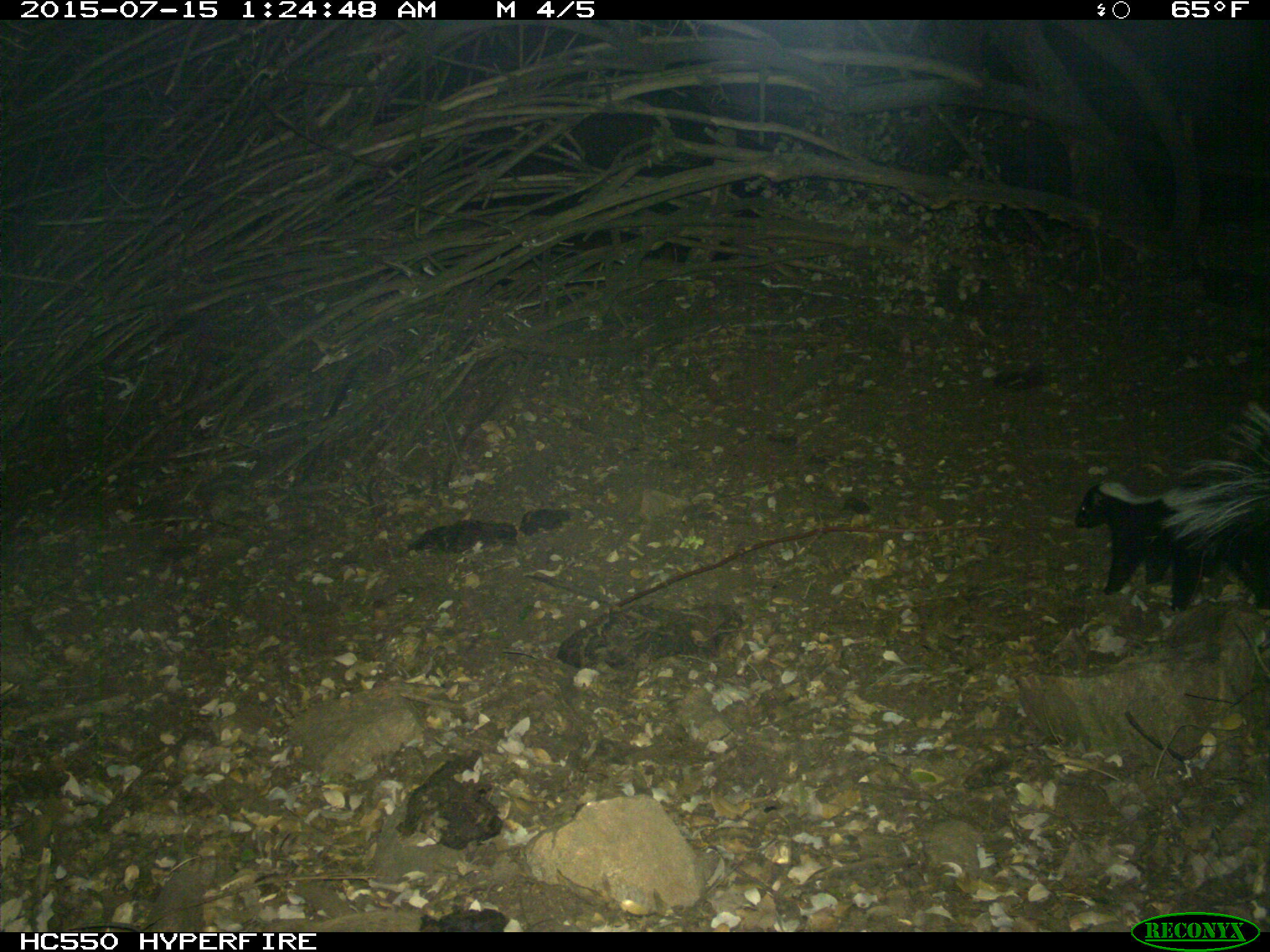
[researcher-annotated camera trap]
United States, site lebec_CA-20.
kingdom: Animalia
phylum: Chordata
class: Mammalia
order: Carnivora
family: Mephitidae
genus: Mephitis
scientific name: Mephitis mephitis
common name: striped skunk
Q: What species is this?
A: Mephitis mephitis (striped skunk).